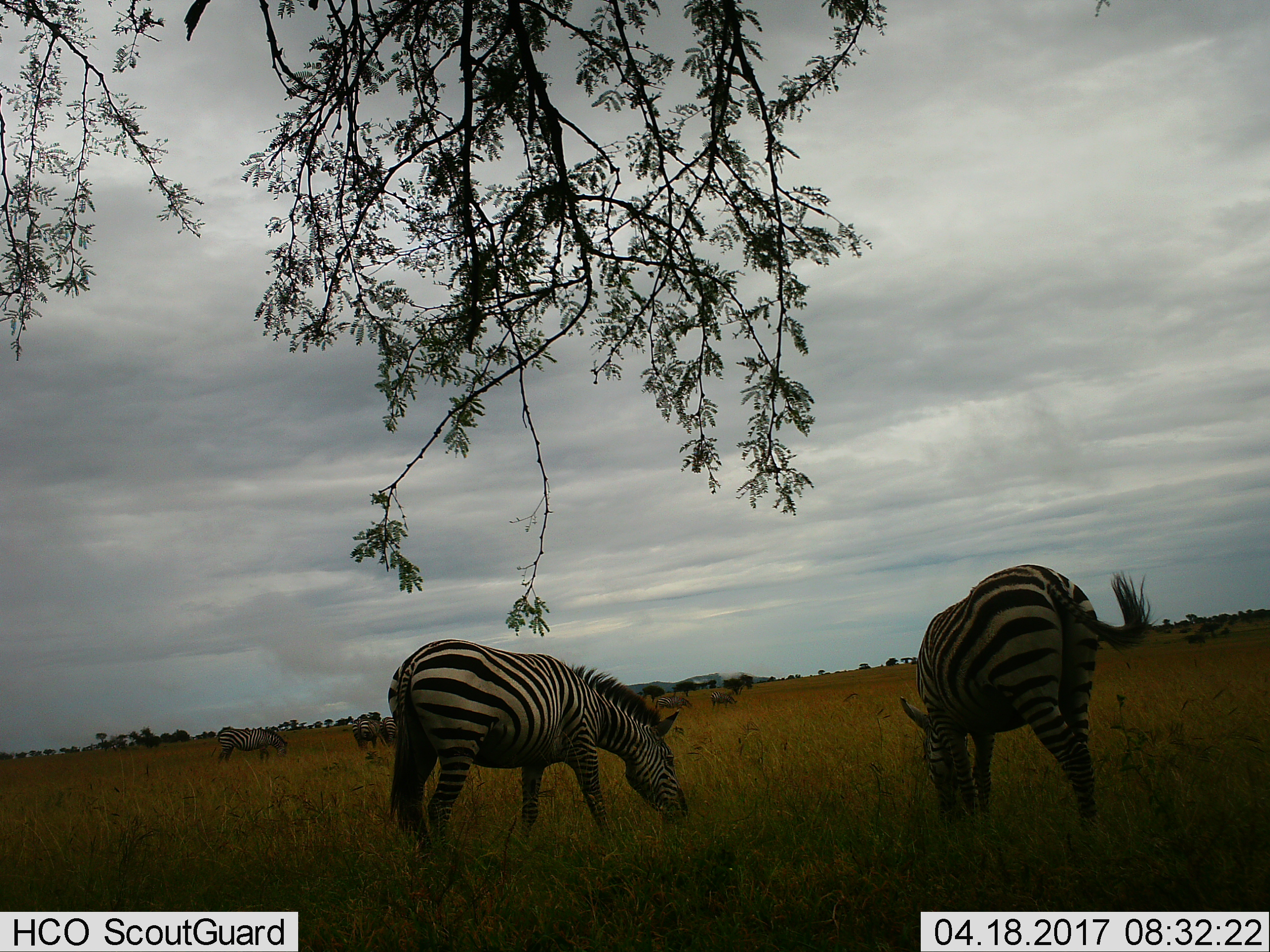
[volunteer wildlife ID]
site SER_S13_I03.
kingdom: Animalia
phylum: Chordata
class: Mammalia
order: Perissodactyla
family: Equidae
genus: Equus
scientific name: Equus quagga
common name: plains zebra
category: zebraplains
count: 7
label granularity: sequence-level